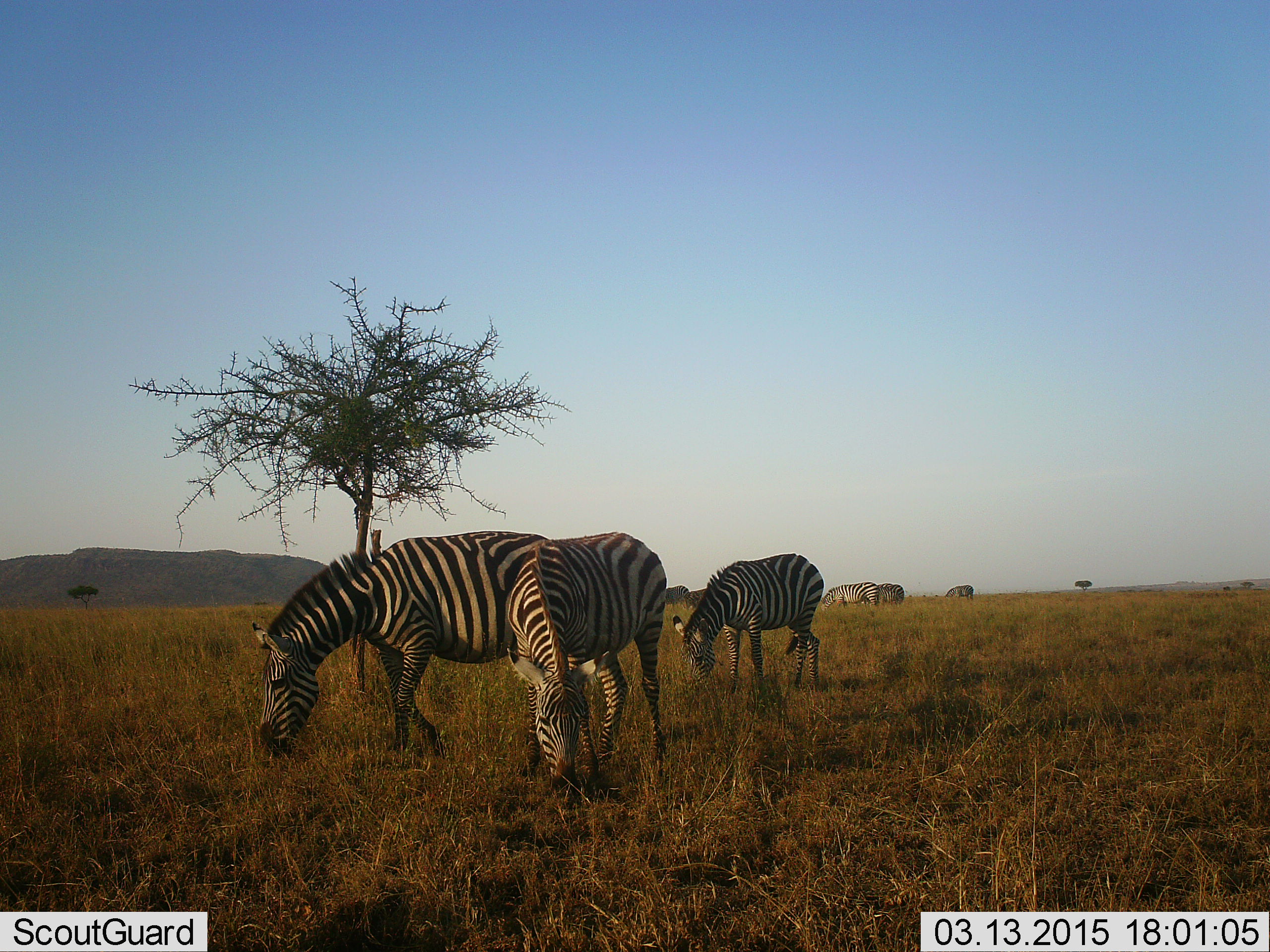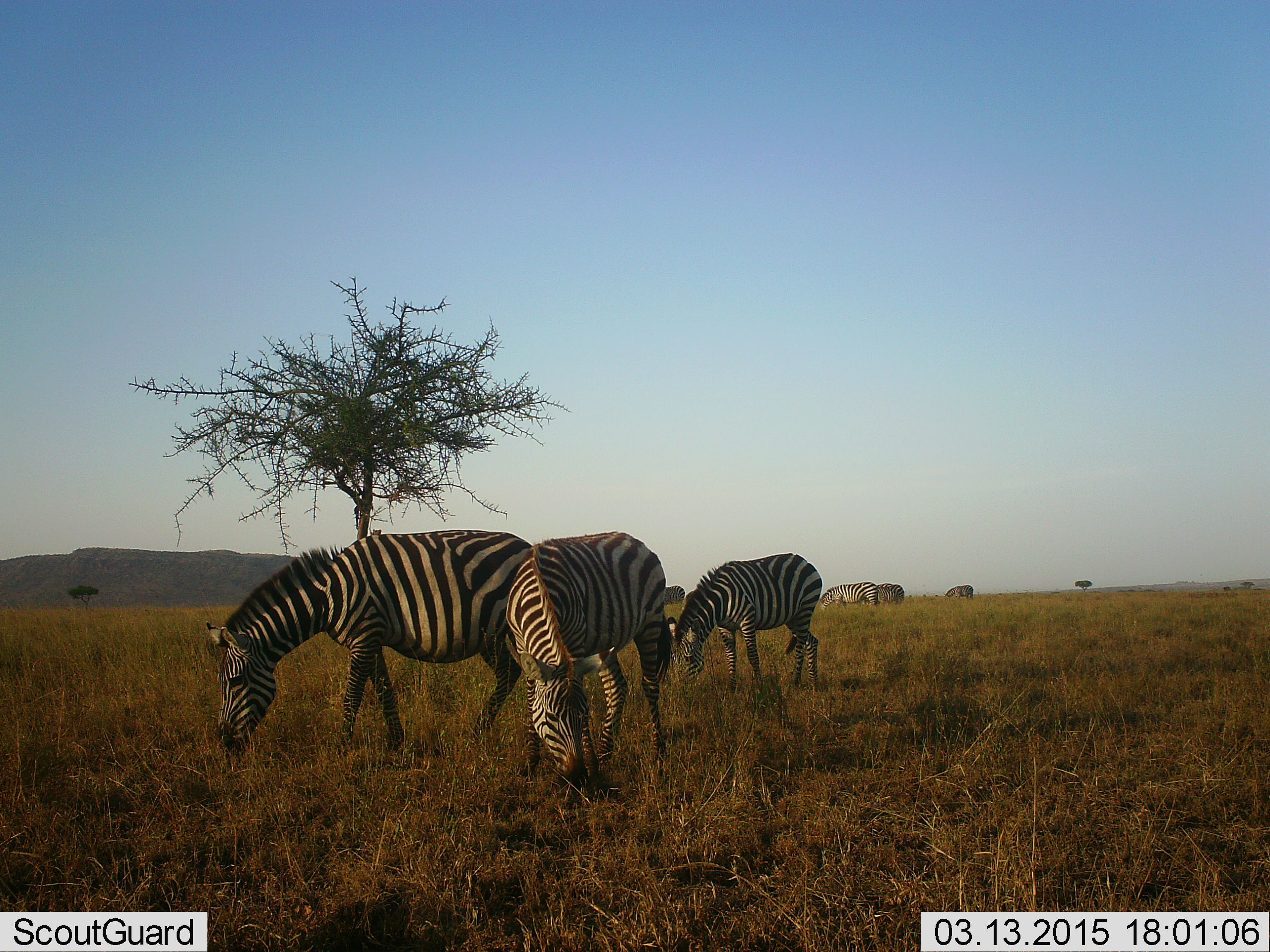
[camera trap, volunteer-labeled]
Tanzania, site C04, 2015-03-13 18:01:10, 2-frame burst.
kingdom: Animalia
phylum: Chordata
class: Mammalia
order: Perissodactyla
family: Equidae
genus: Equus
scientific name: Equus quagga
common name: plains zebra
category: zebra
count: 6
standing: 50%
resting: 0%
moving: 20%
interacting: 0%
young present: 0%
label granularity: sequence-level